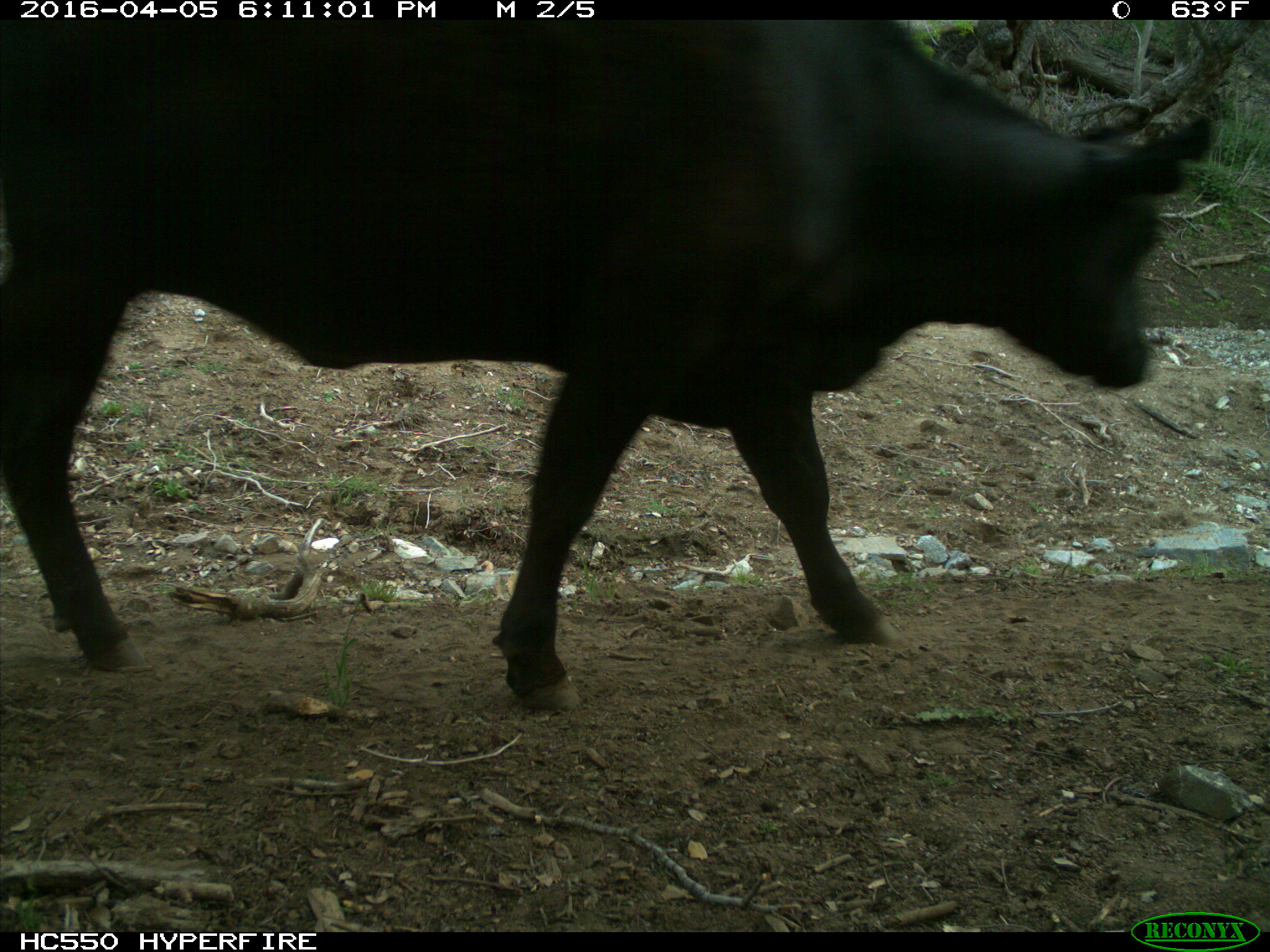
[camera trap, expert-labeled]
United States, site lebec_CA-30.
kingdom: Animalia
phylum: Chordata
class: Mammalia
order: Artiodactyla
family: Bovidae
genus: Bos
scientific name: Bos taurus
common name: domestic cow